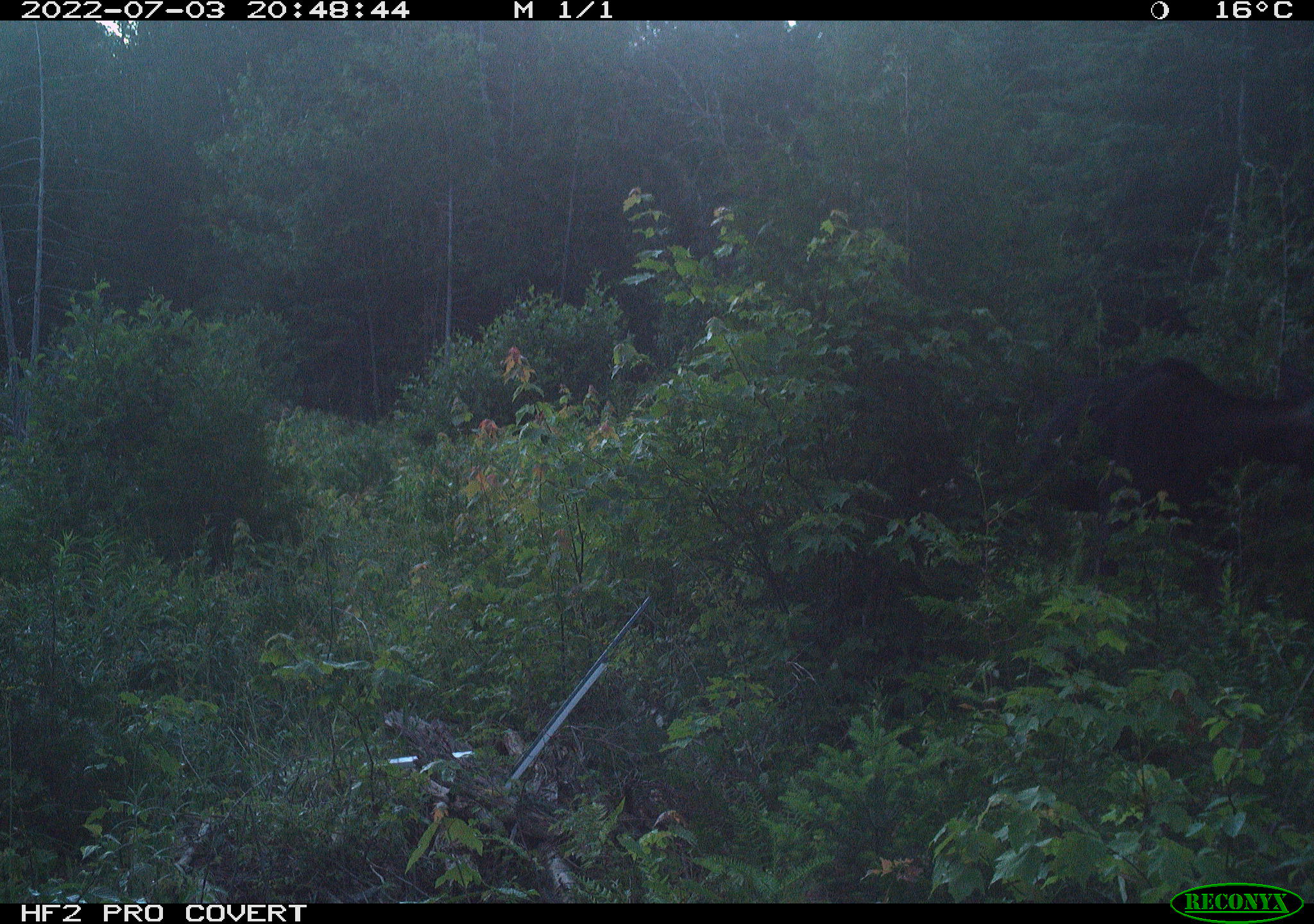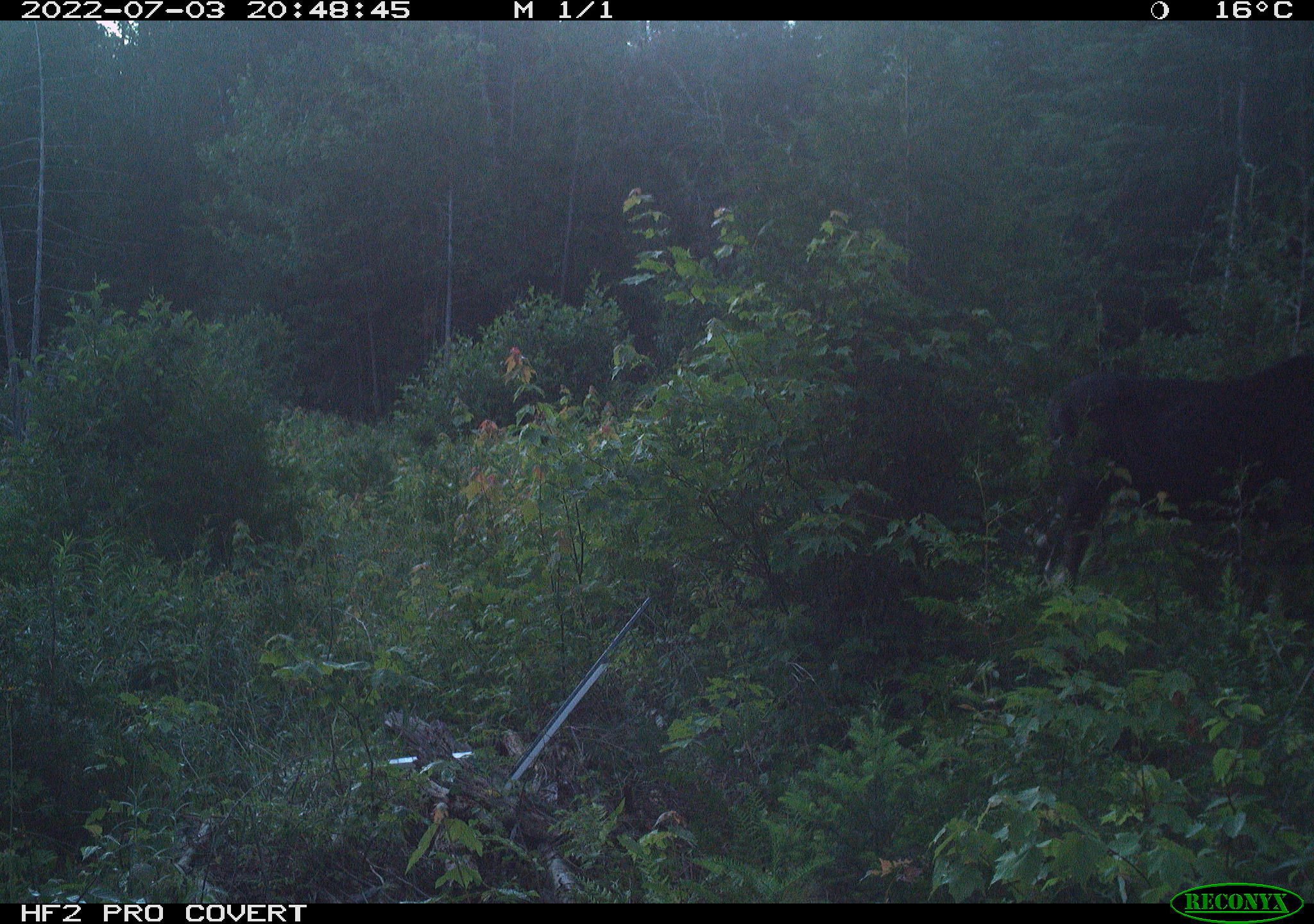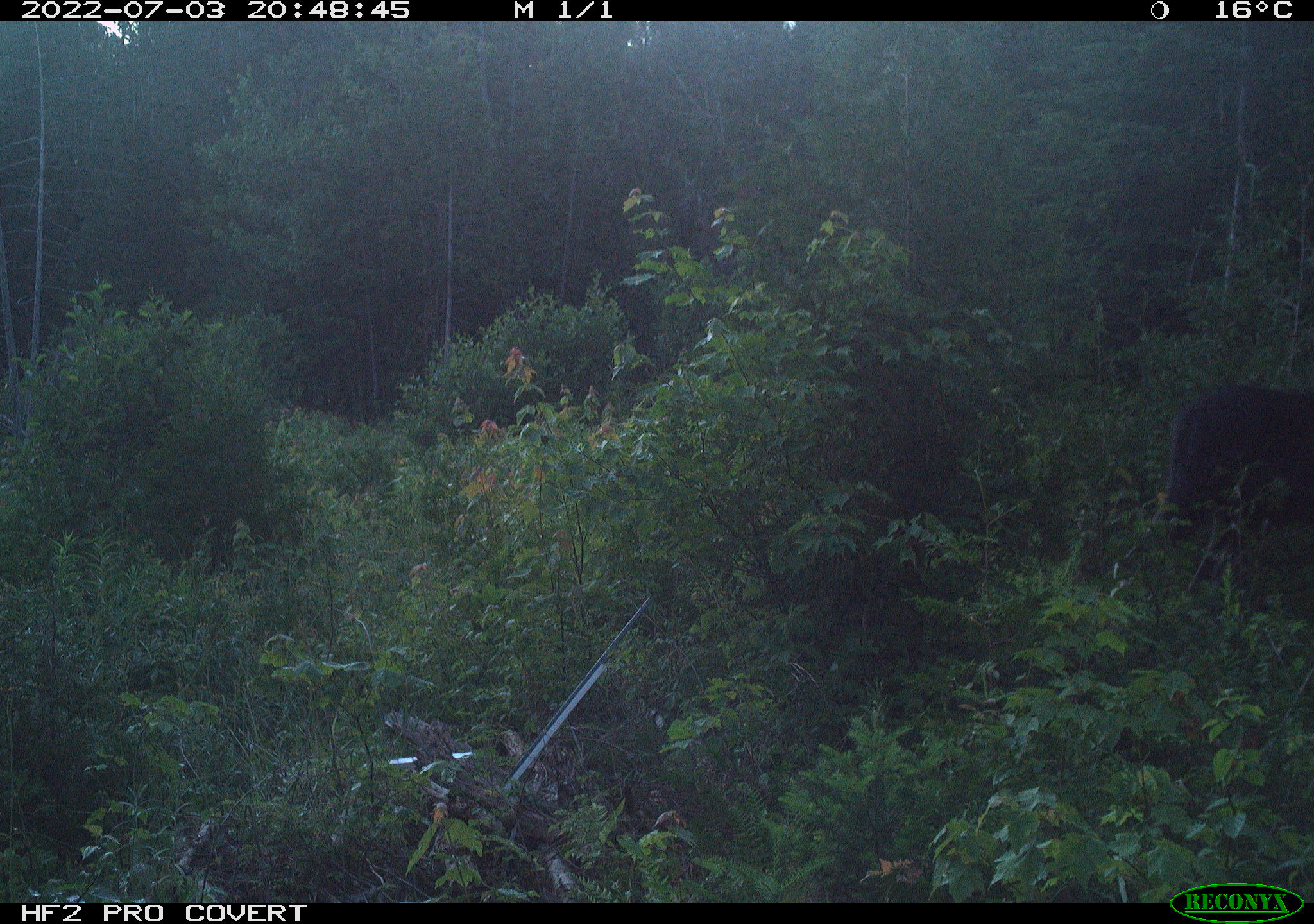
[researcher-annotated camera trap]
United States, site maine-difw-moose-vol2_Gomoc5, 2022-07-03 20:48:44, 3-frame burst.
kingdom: Animalia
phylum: Chordata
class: Mammalia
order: Artiodactyla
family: Cervidae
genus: Alces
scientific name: Alces alces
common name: moose